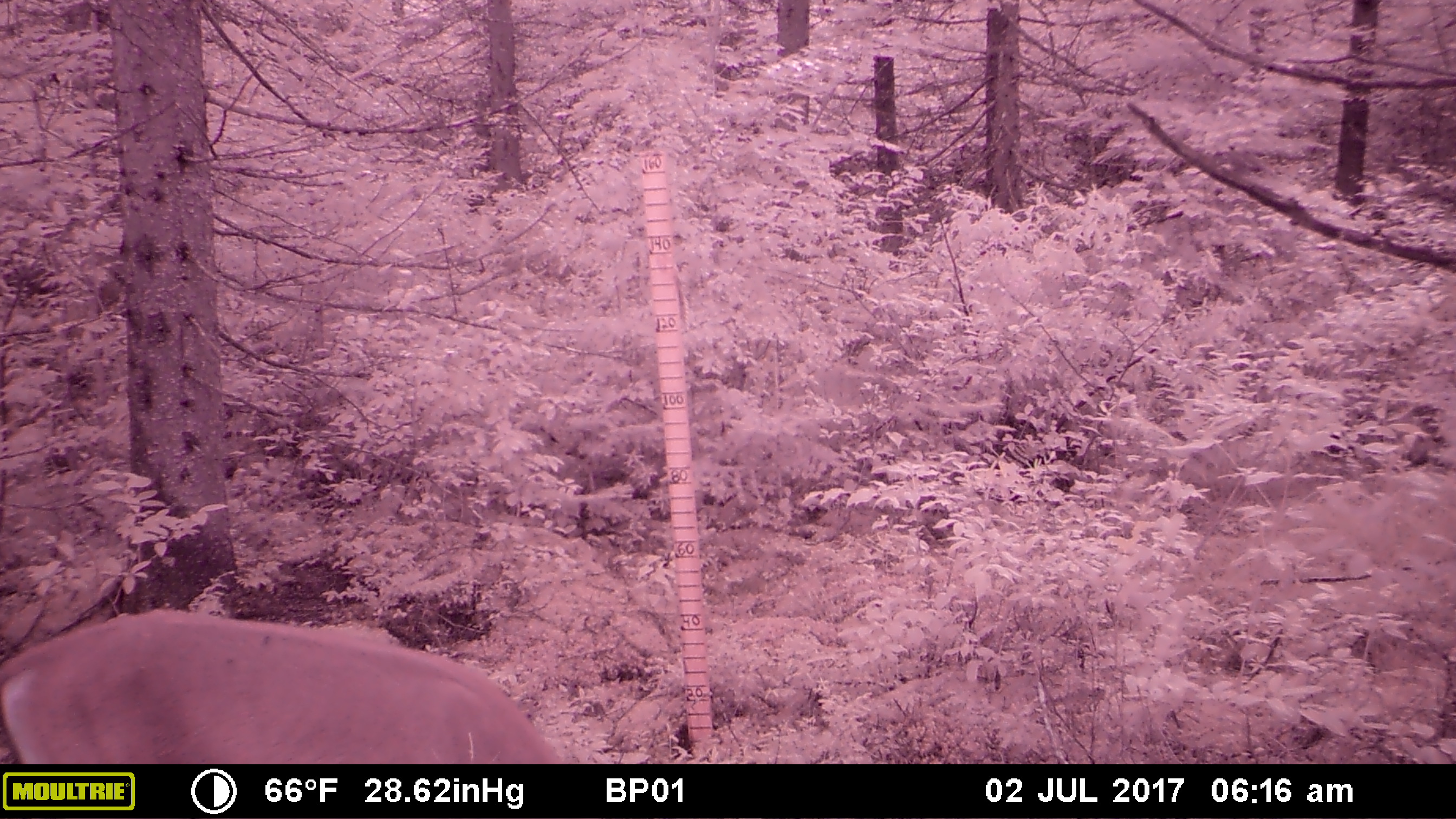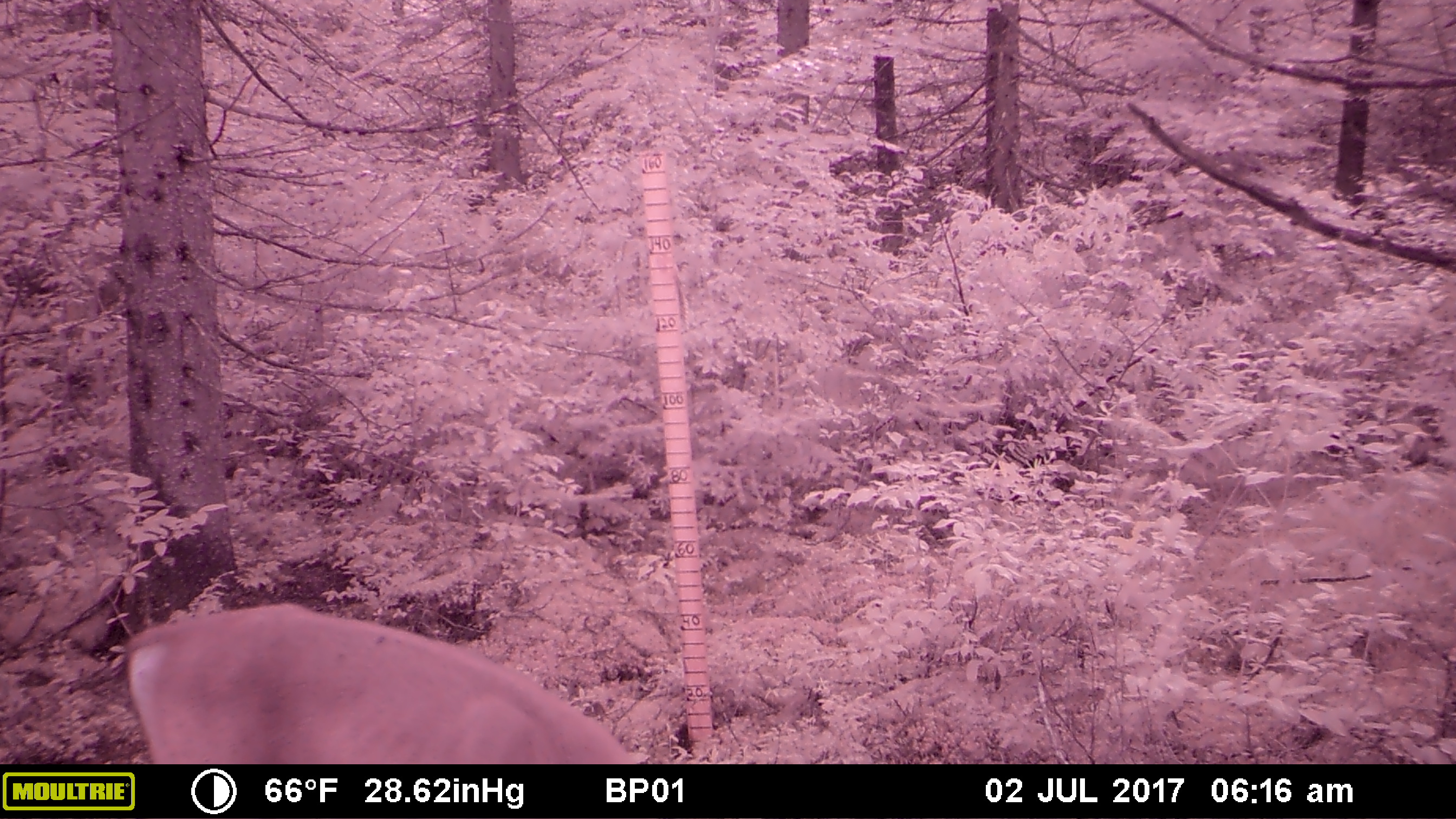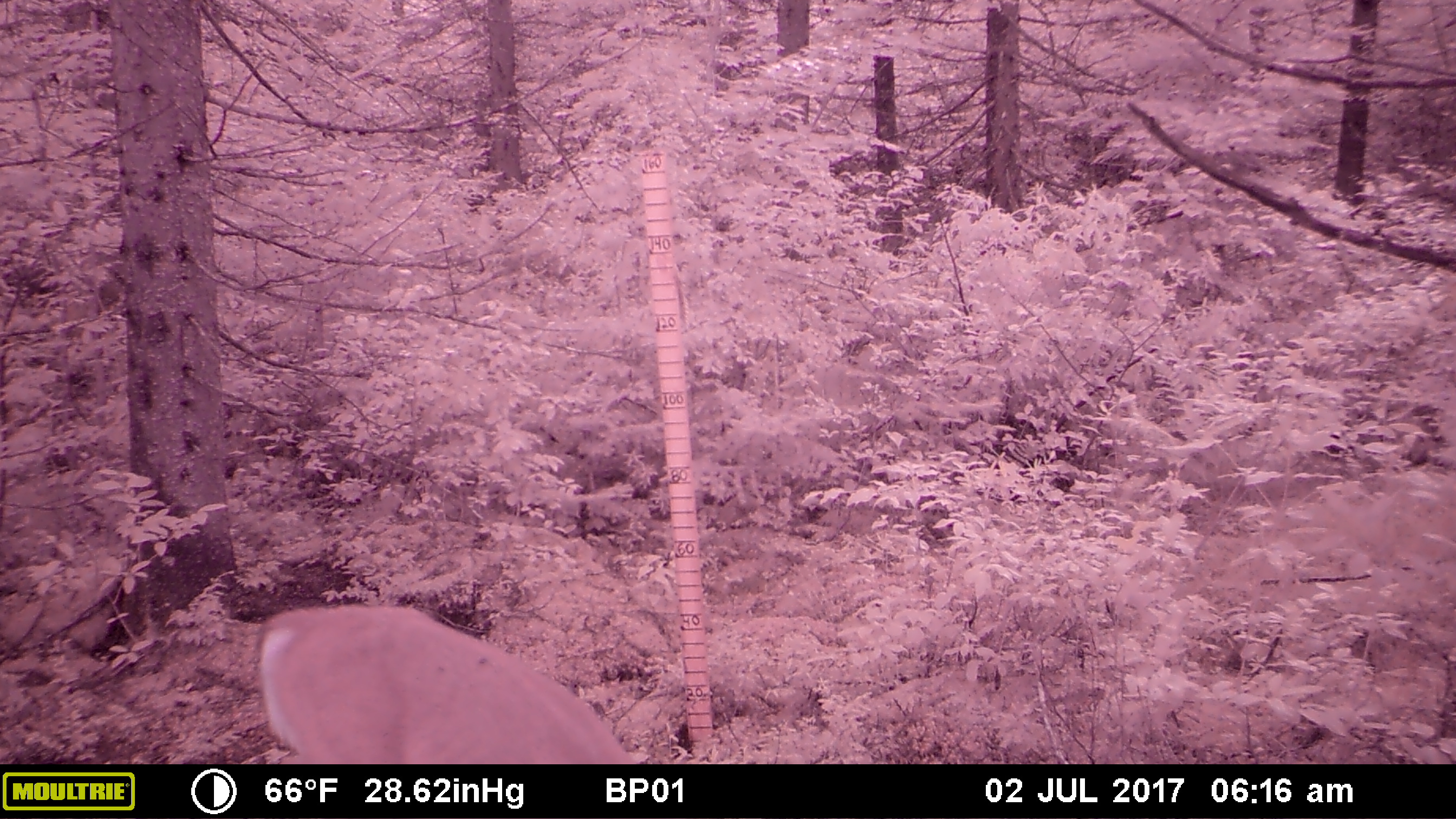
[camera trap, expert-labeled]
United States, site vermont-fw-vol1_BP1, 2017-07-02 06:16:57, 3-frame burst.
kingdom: Animalia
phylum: Chordata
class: Mammalia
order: Artiodactyla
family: Cervidae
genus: Odocoileus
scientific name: Odocoileus virginianus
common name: white-tailed deer